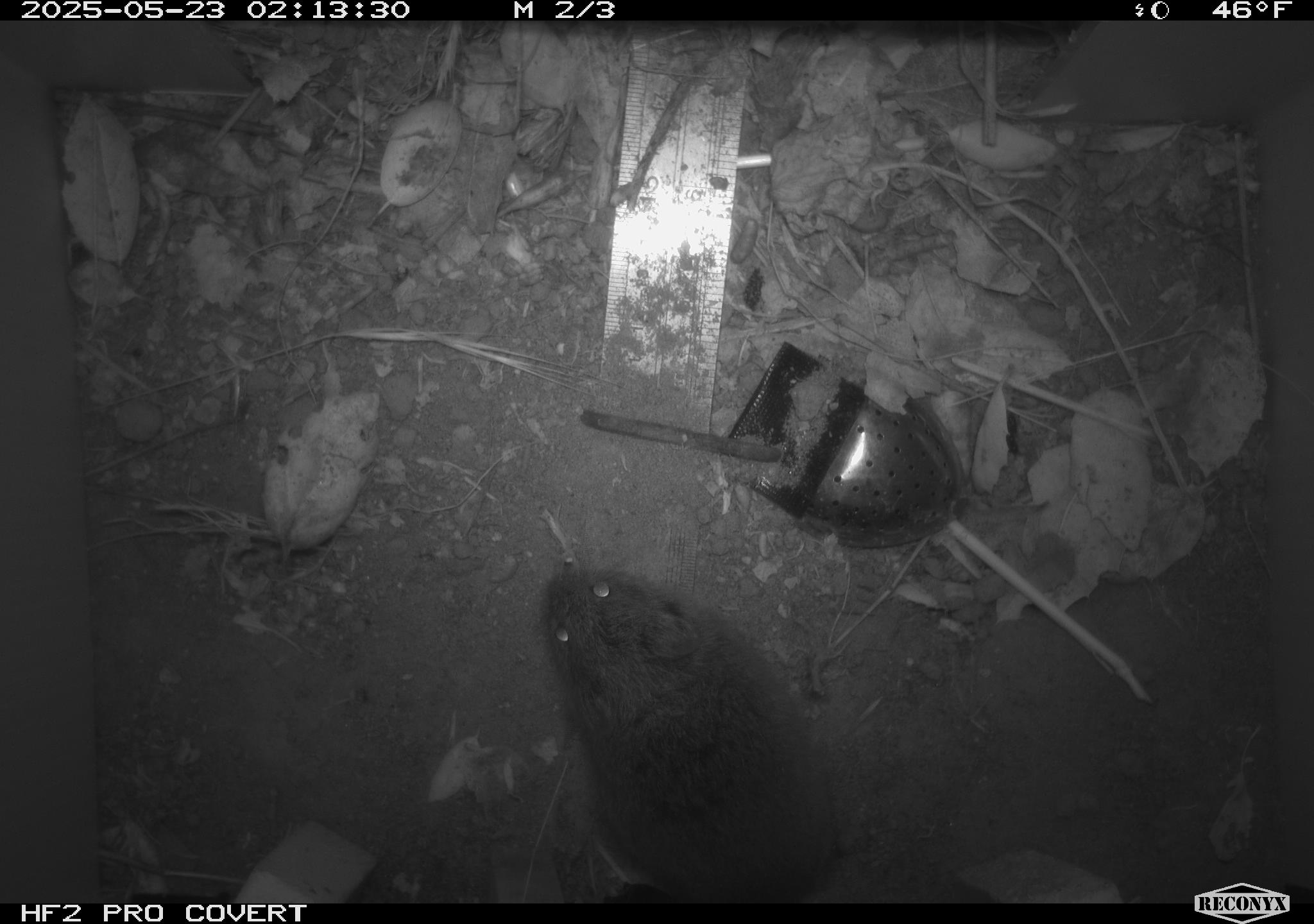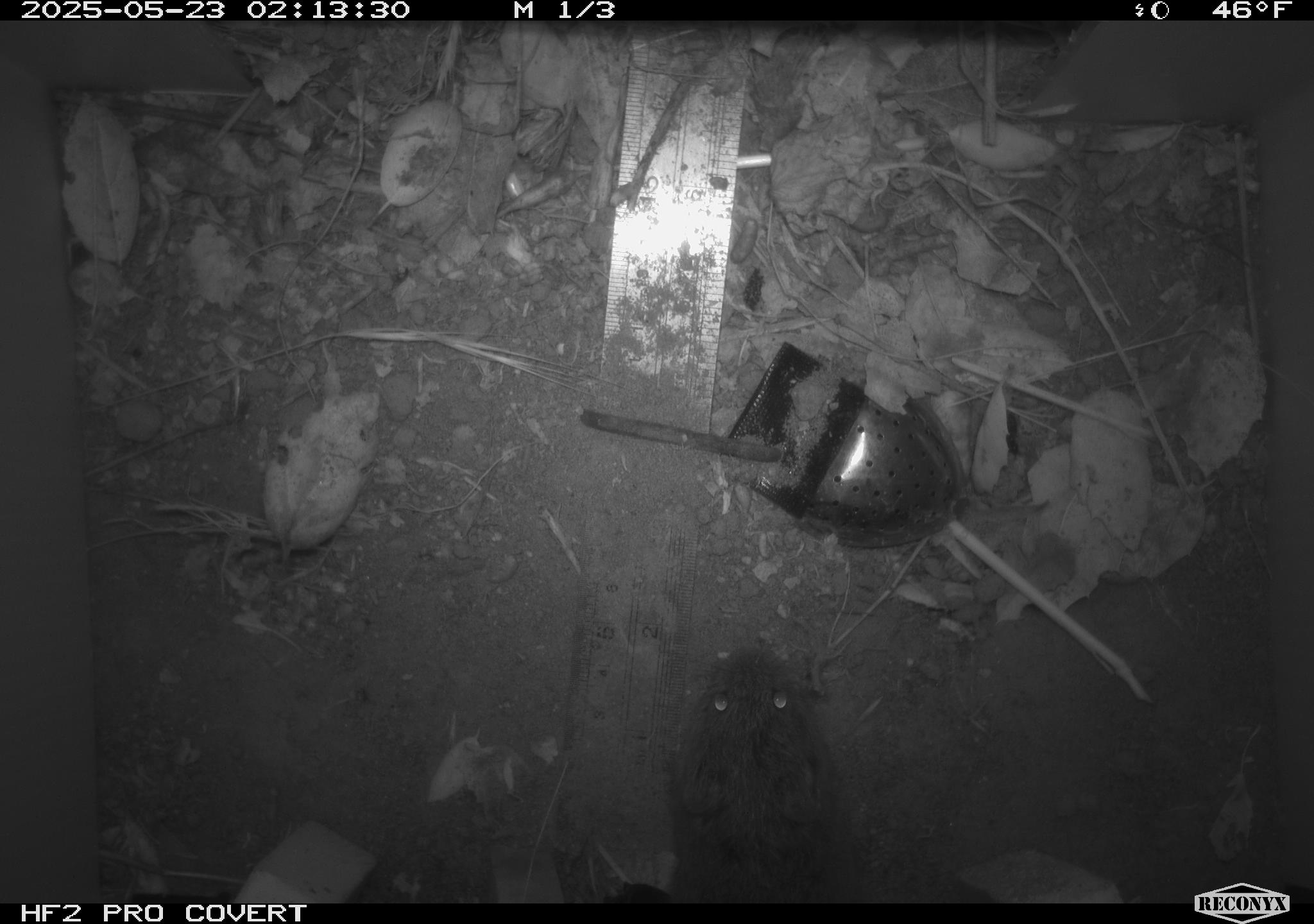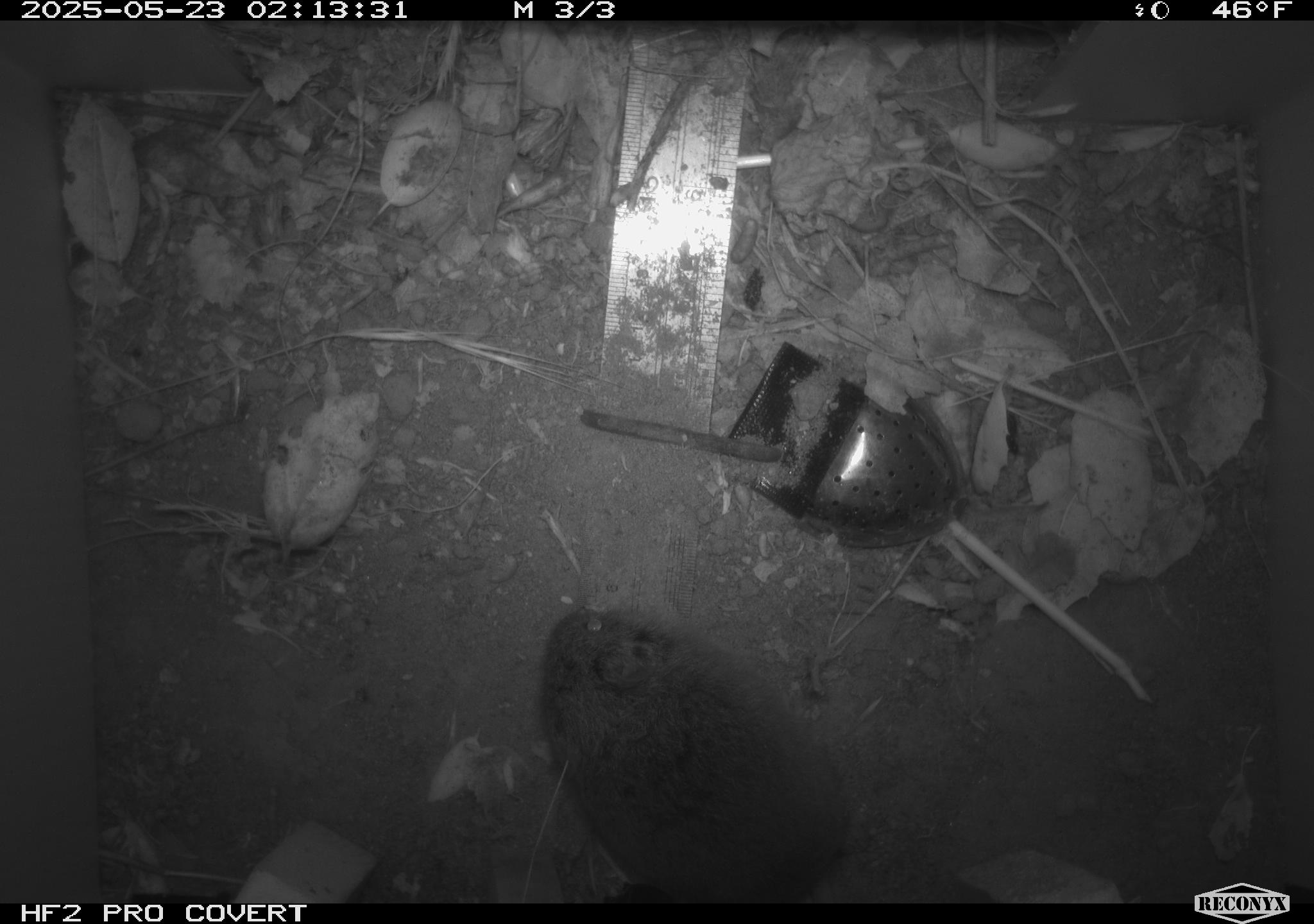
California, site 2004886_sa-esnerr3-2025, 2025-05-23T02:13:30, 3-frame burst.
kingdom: Animalia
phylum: Chordata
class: Mammalia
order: Rodentia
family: Cricetidae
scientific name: Arvicolinae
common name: voles, lemmings, and muskrats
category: arvicolinae subfamily